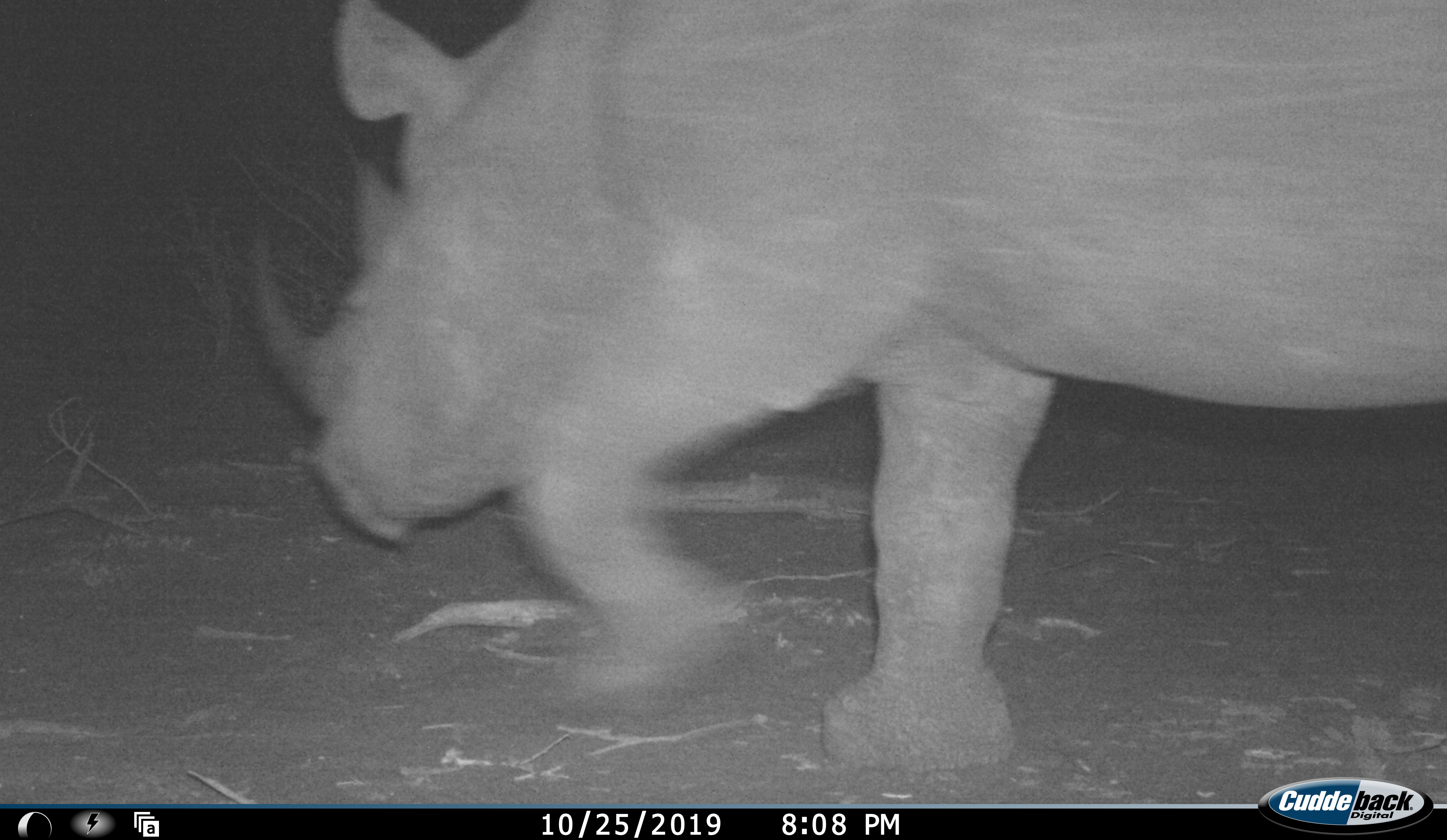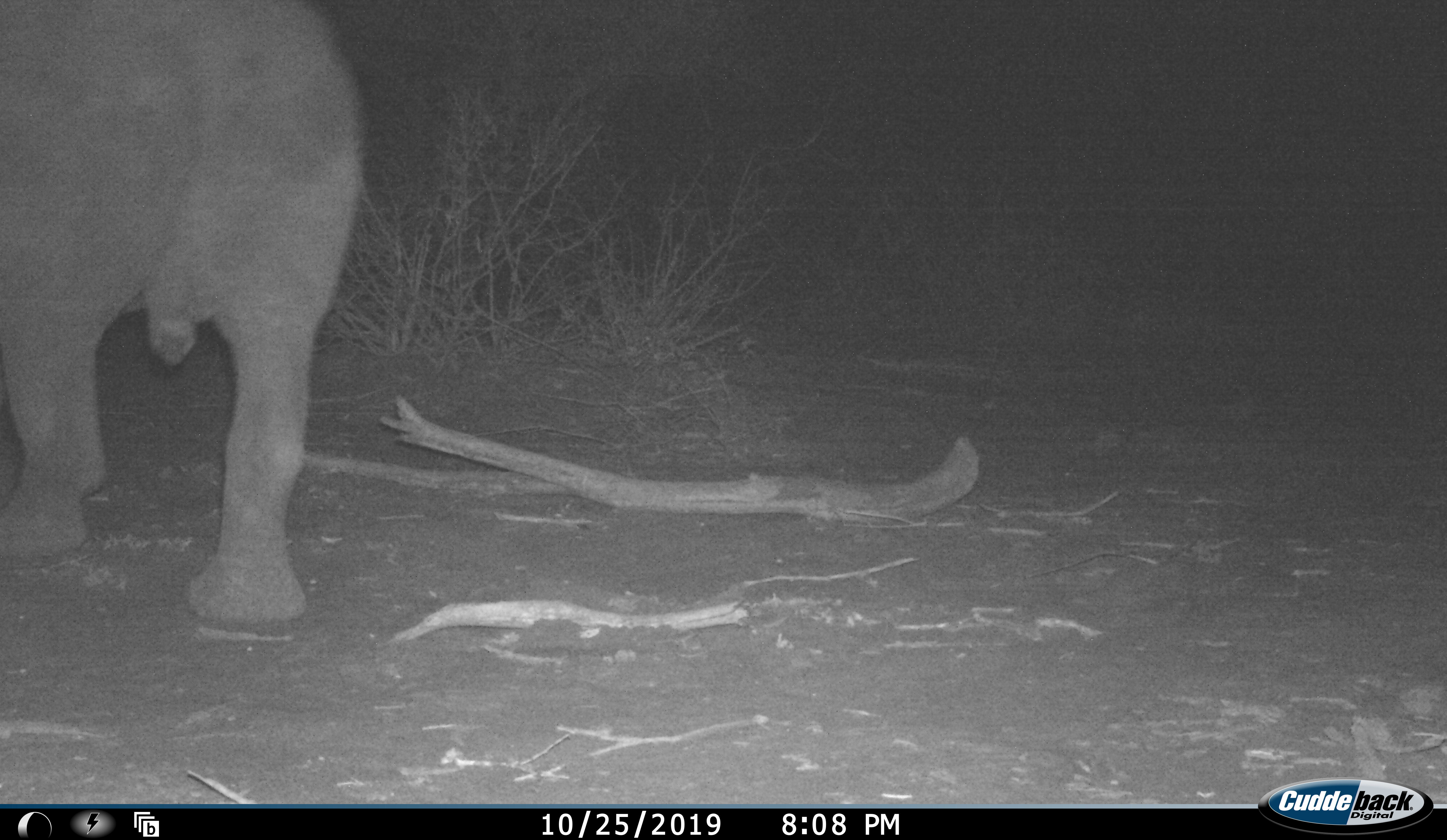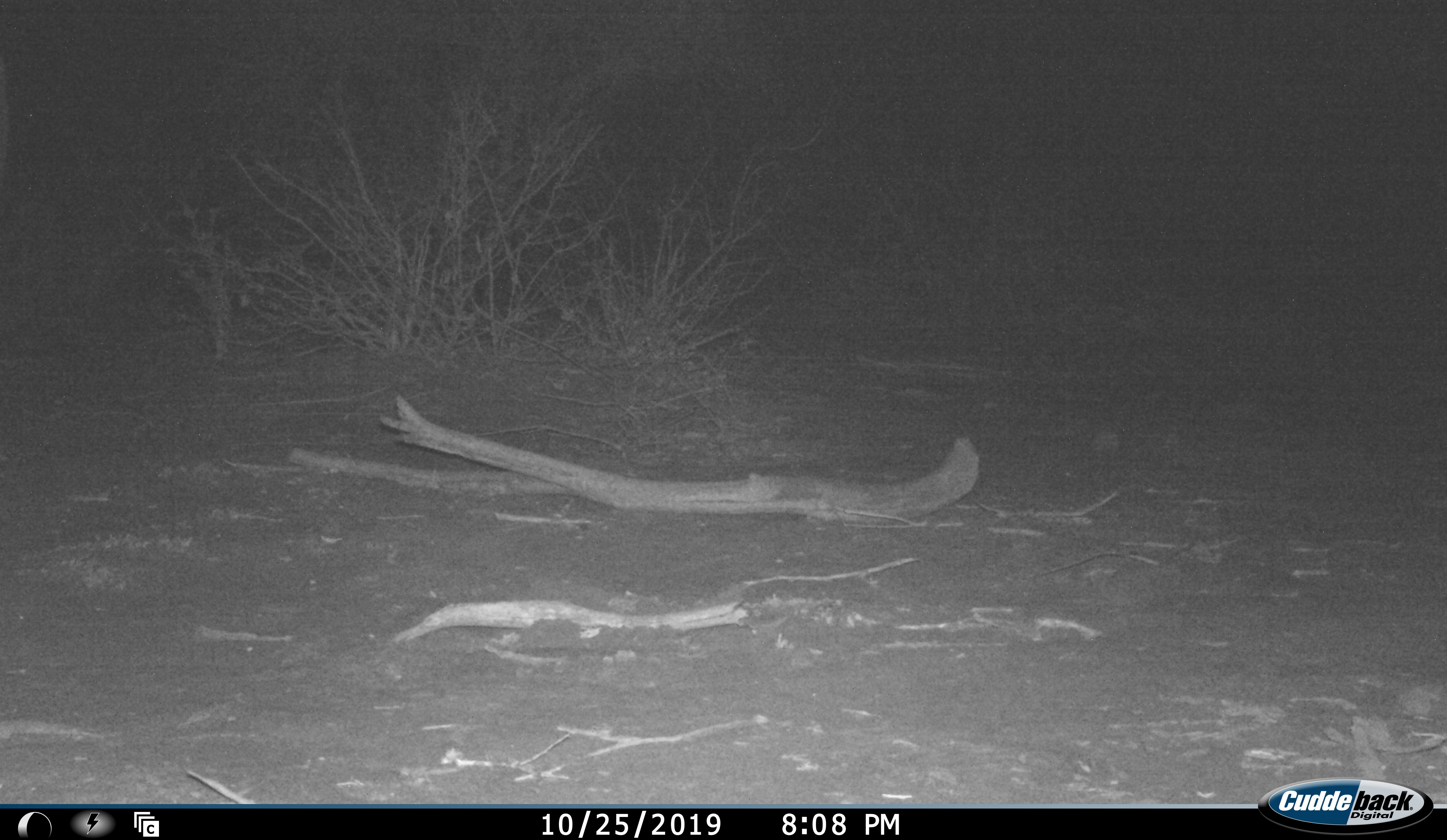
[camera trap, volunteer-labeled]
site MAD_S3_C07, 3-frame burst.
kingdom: Animalia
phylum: Chordata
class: Mammalia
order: Perissodactyla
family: Rhinocerotidae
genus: Diceros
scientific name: Diceros bicornis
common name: black rhinoceros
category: rhinocerosblack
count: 1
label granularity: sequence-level